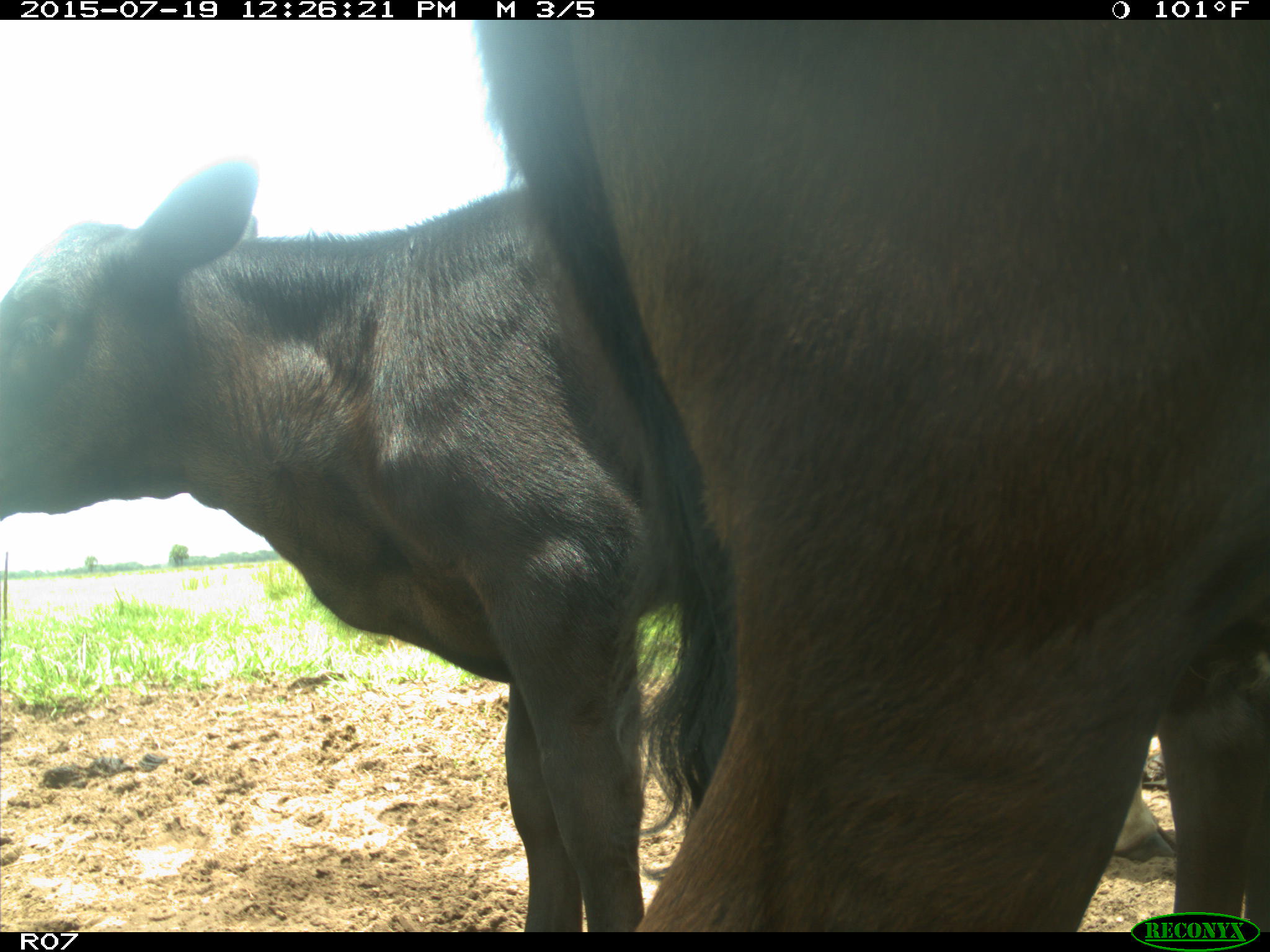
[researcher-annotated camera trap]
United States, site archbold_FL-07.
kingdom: Animalia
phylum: Chordata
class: Mammalia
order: Artiodactyla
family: Bovidae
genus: Bos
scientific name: Bos taurus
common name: domestic cow